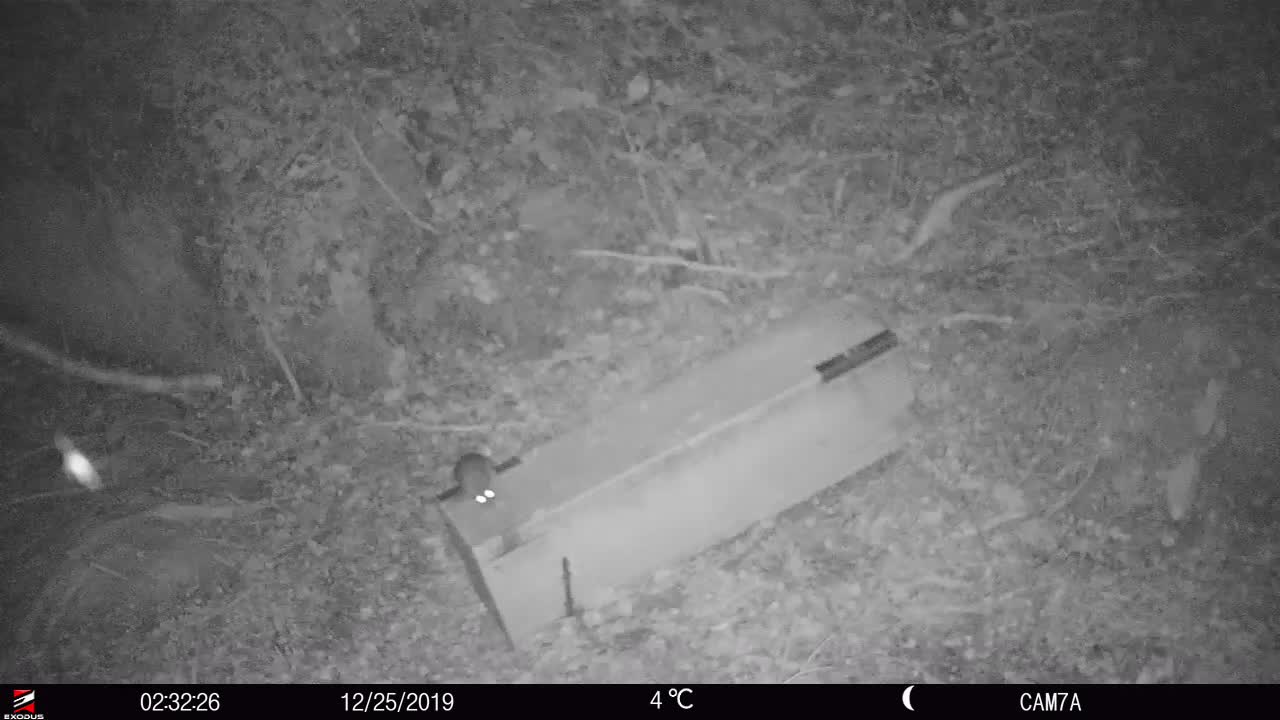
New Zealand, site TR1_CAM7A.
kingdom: Animalia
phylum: Chordata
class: Mammalia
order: Rodentia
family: Muridae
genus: Rattus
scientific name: Rattus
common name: rat